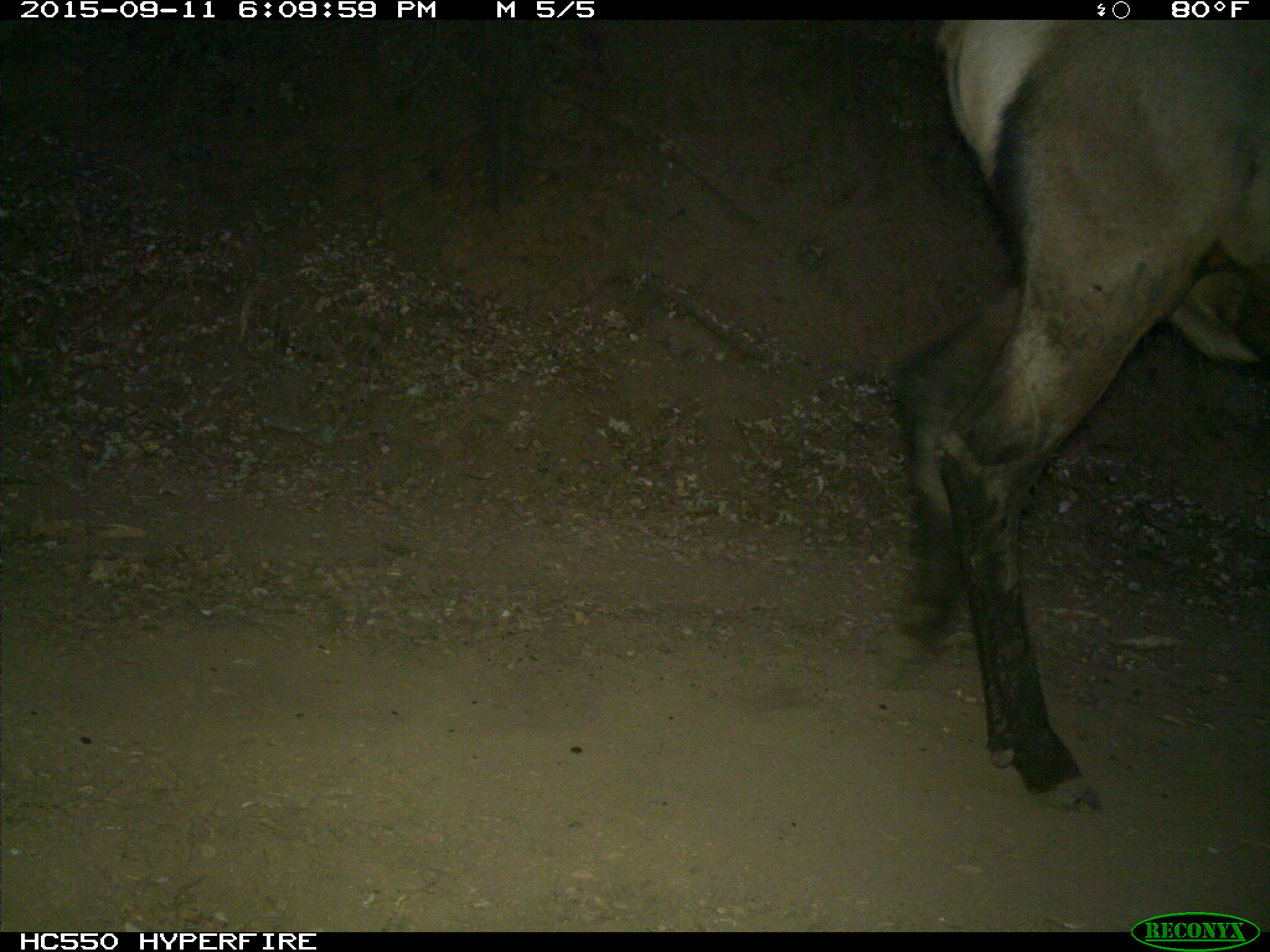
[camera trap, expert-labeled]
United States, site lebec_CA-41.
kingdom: Animalia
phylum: Chordata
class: Mammalia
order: Artiodactyla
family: Cervidae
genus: Cervus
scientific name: Cervus canadensis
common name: elk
Cervus canadensis (elk).